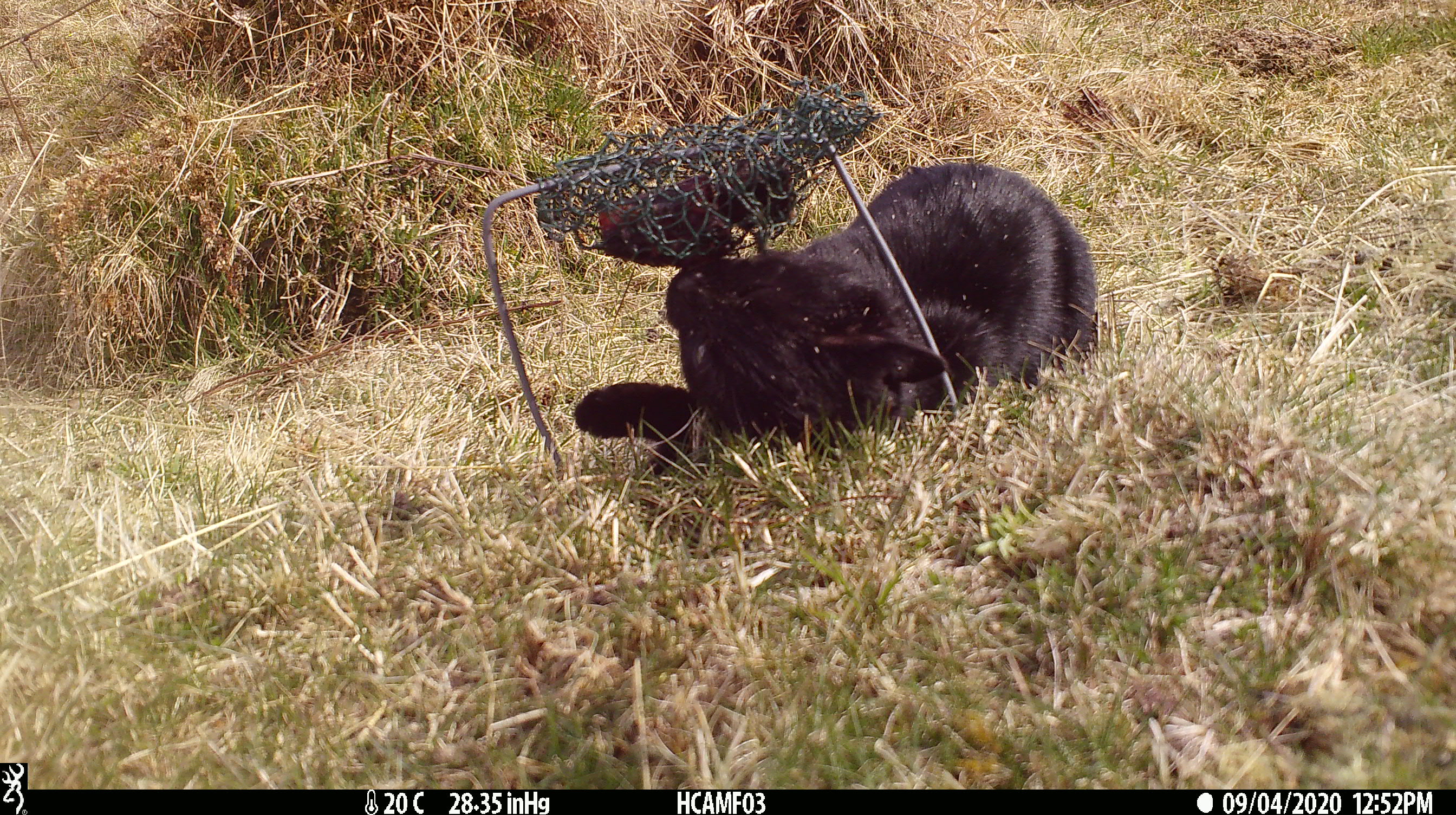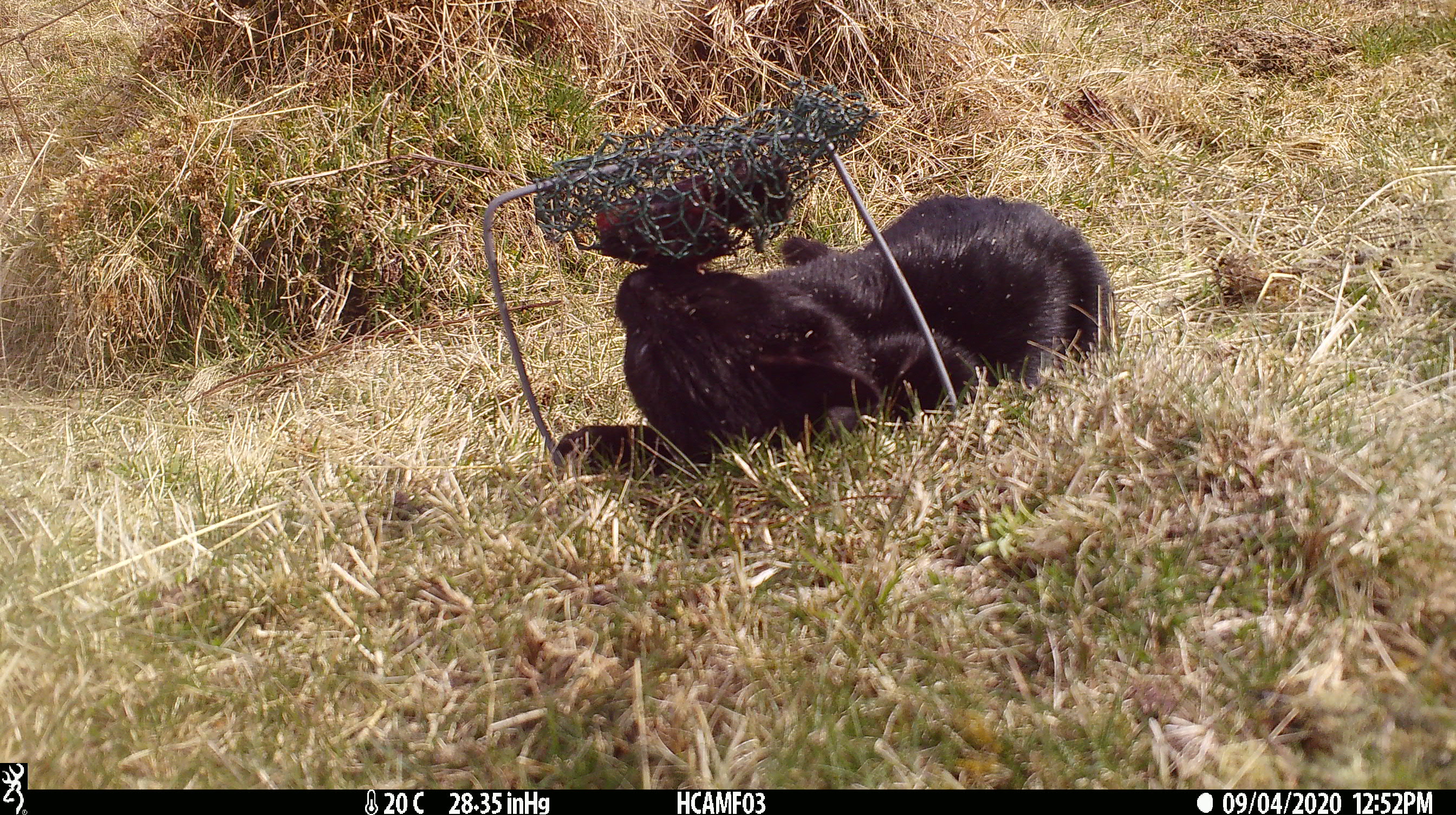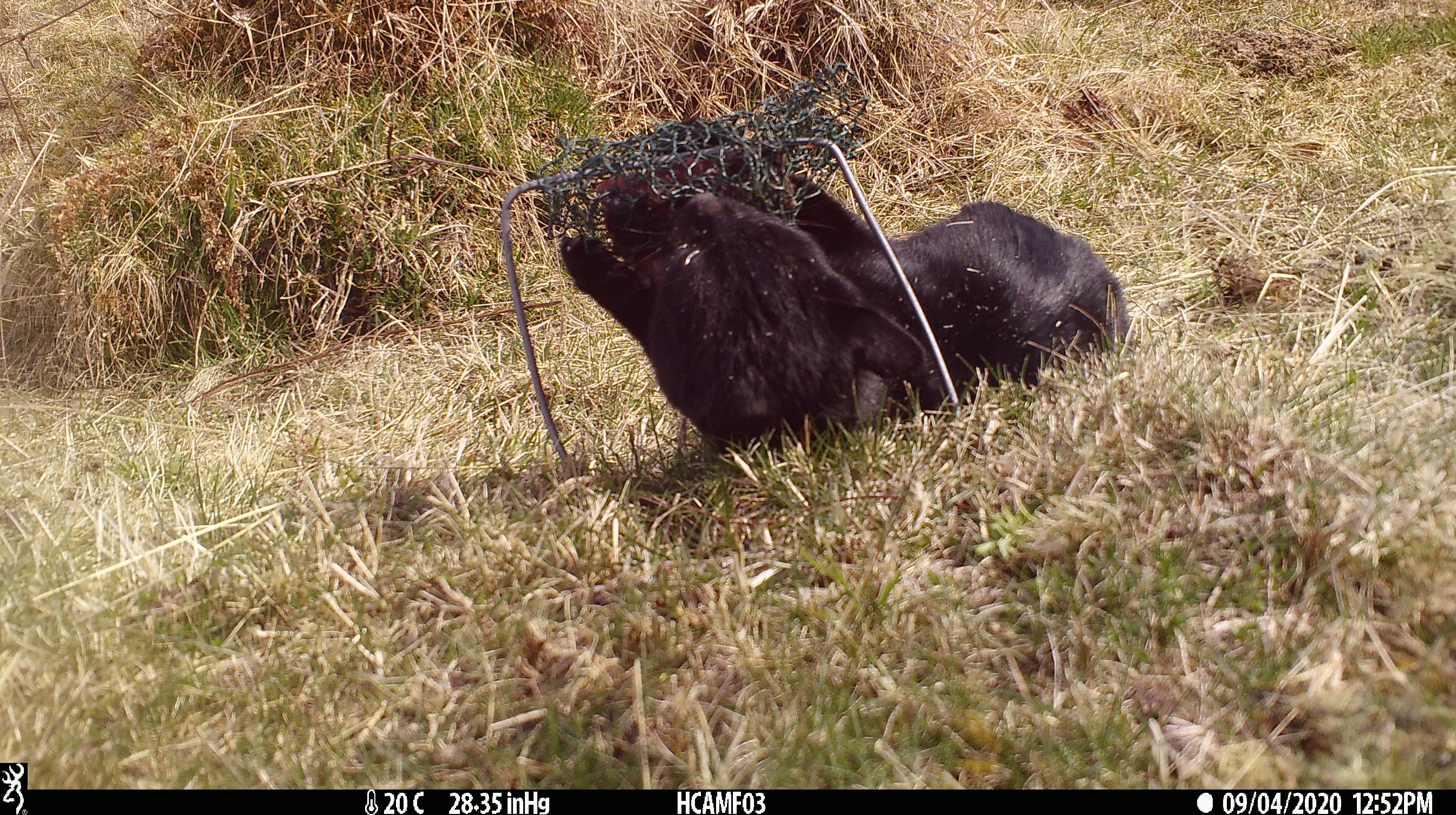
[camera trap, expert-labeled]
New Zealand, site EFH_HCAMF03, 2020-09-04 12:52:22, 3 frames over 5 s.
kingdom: Animalia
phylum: Chordata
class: Mammalia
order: Carnivora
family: Felidae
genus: Felis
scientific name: Felis catus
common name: domestic cat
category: cat